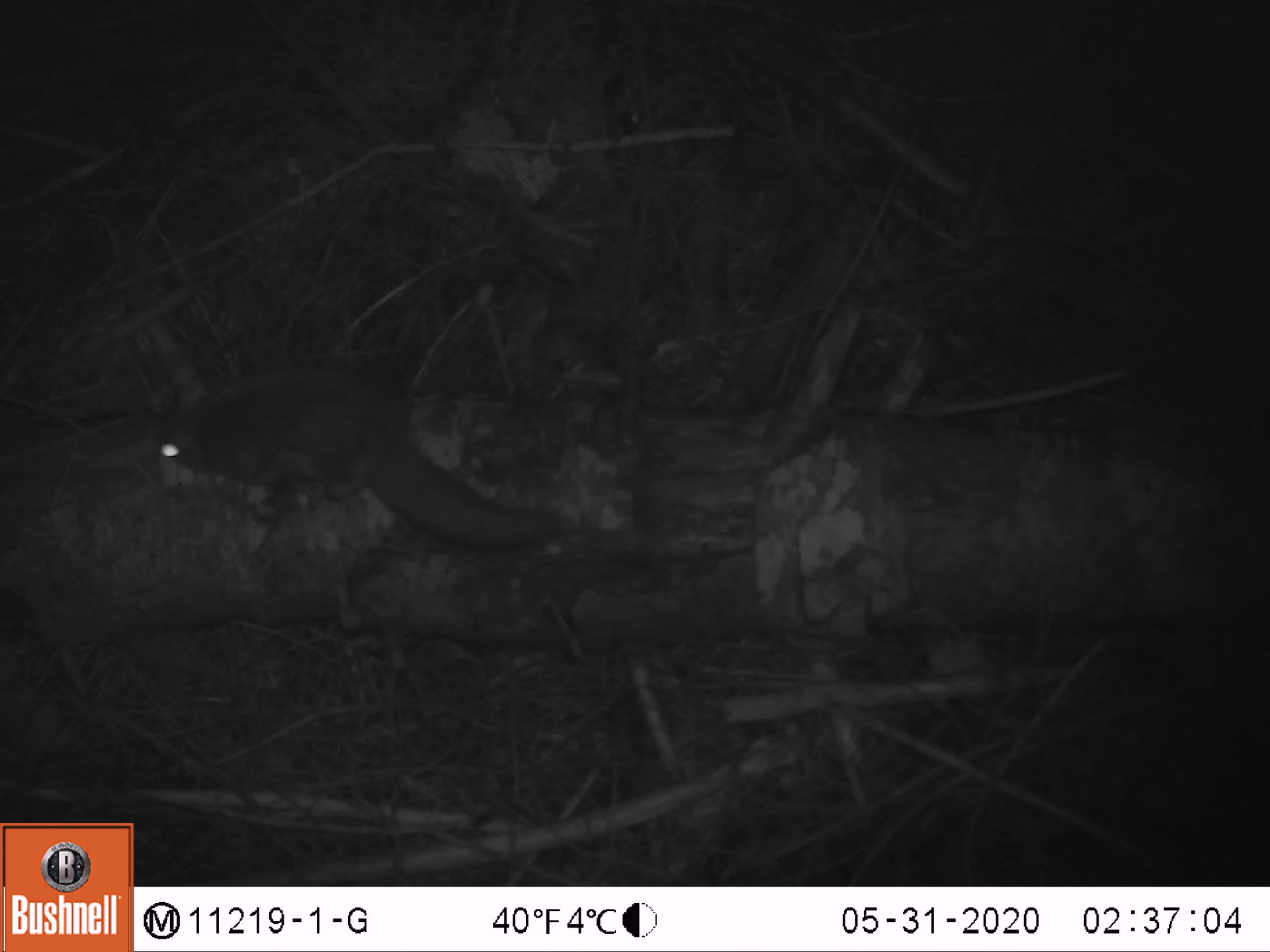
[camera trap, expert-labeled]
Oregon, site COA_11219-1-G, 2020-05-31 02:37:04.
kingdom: Animalia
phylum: Chordata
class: Mammalia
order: Rodentia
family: Sciuridae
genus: Glaucomys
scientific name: Glaucomys oregonensis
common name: humboldt's flying squirrel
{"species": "humboldt's flying squirrel (Glaucomys oregonensis)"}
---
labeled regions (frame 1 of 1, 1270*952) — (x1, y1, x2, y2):
humboldt's flying squirrel: (135, 344, 590, 554)